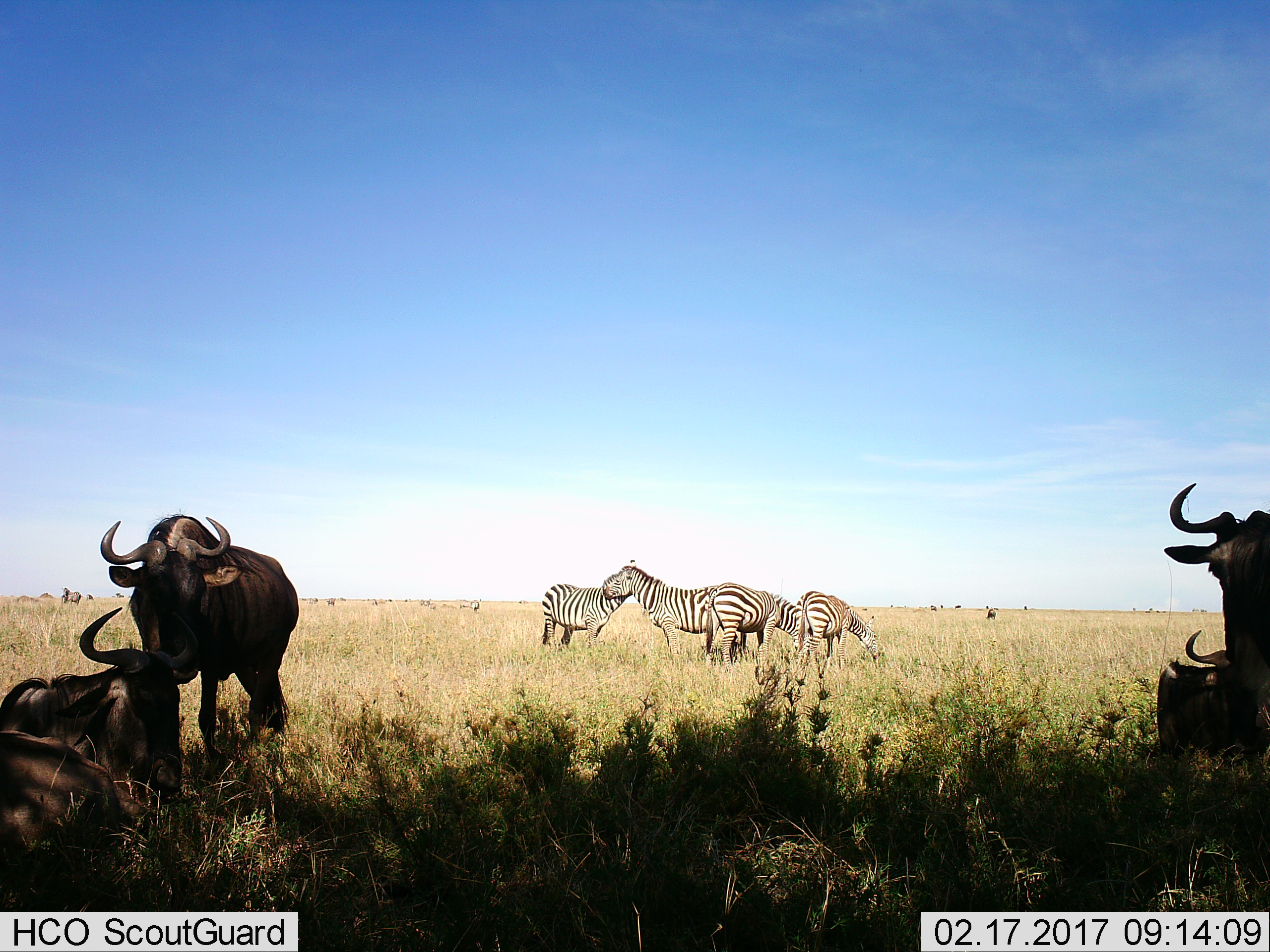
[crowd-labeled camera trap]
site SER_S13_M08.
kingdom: Animalia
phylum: Chordata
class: Mammalia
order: Artiodactyla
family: Bovidae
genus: Connochaetes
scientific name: Connochaetes taurinus taurinus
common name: blue wildebeest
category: wildebeestblue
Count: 5.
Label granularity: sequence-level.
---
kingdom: Animalia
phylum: Chordata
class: Mammalia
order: Perissodactyla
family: Equidae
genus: Equus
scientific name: Equus quagga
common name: plains zebra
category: zebraplains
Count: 5.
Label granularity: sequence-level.